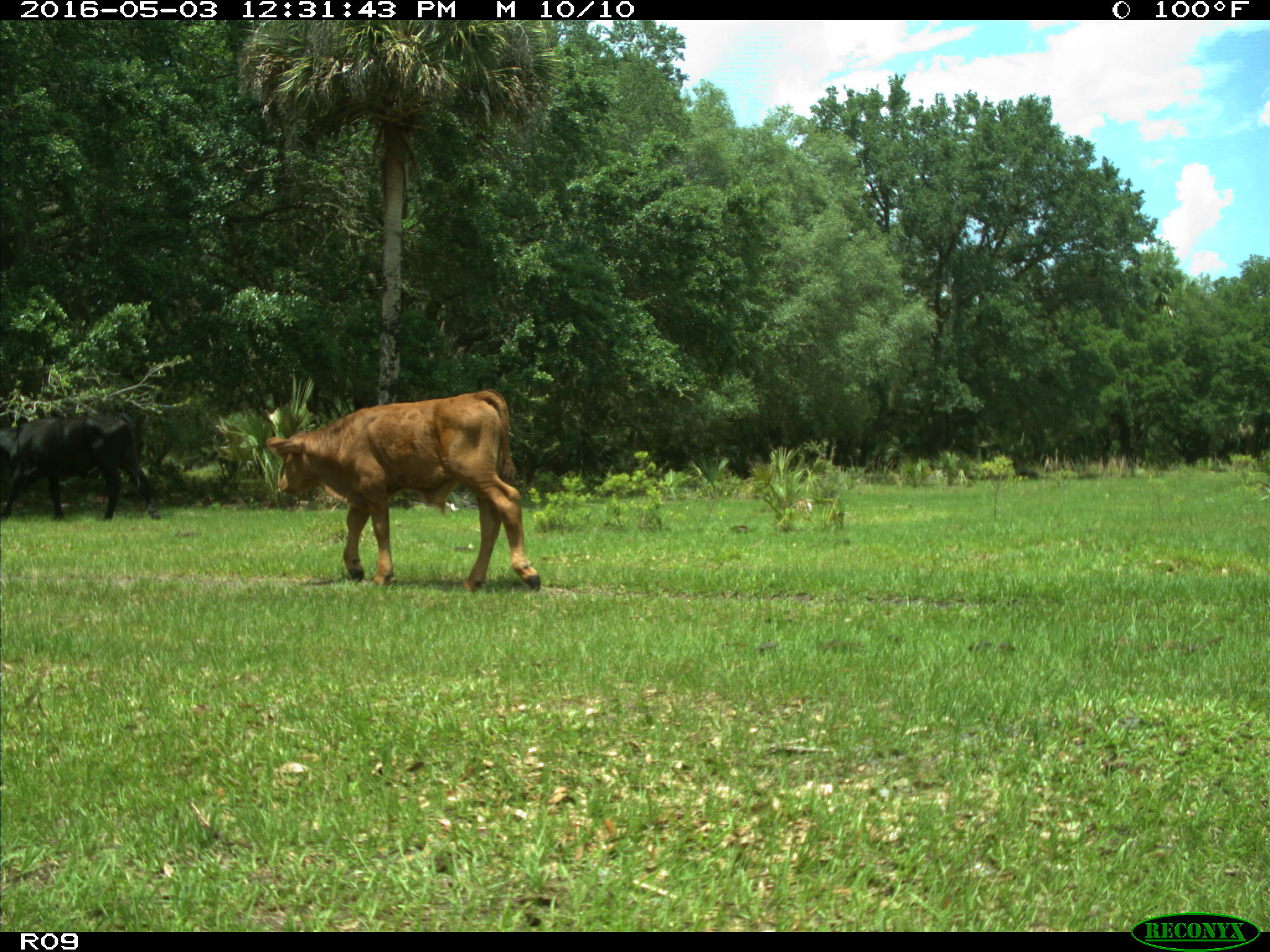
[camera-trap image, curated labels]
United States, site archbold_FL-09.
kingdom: Animalia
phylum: Chordata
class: Mammalia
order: Artiodactyla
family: Bovidae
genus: Bos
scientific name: Bos taurus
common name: domestic cow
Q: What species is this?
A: Bos taurus (domestic cow).